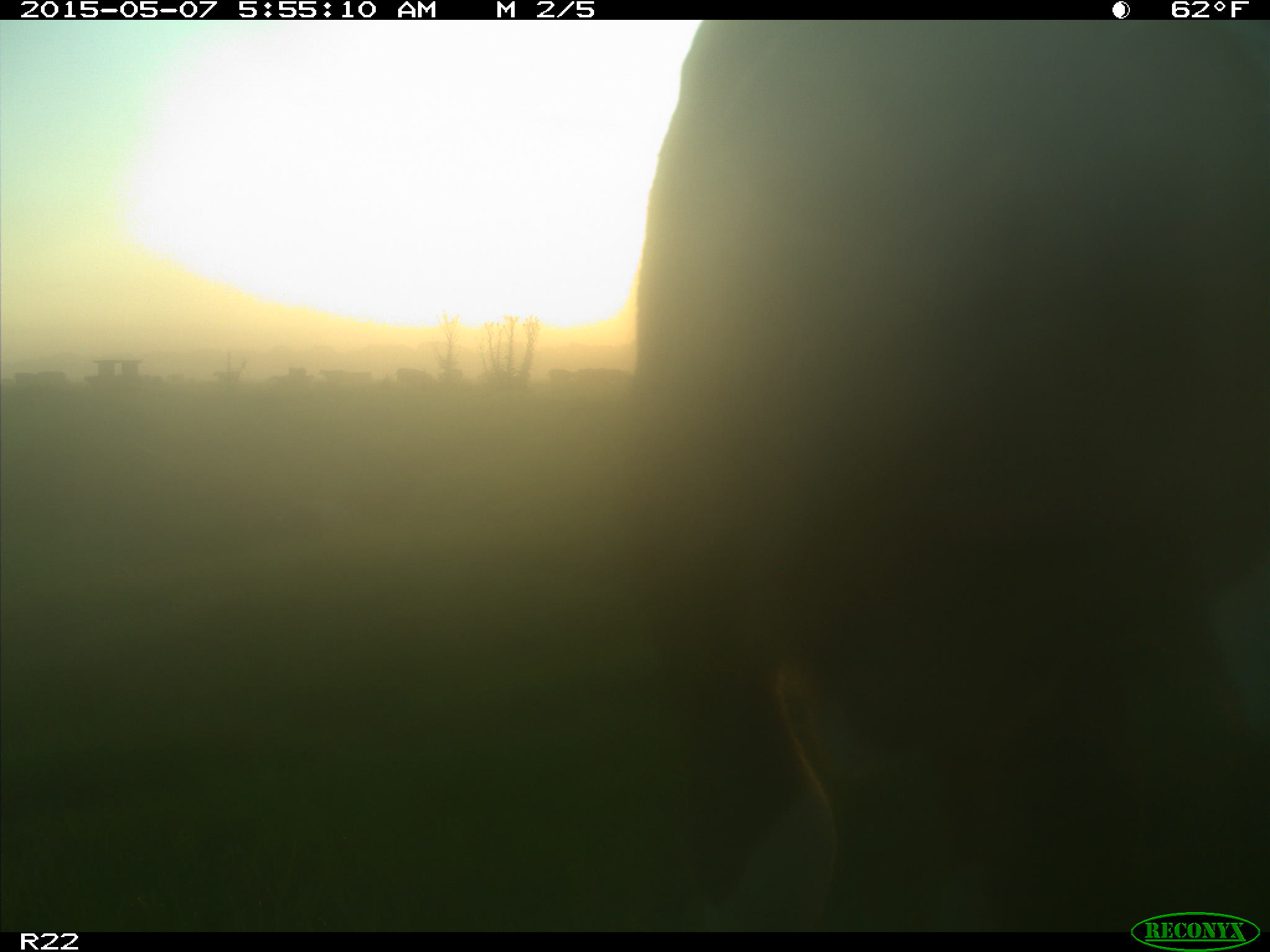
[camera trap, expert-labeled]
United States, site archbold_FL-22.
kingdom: Animalia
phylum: Chordata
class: Mammalia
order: Artiodactyla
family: Bovidae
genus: Bos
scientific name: Bos taurus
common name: domestic cow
Bos taurus (domestic cow).